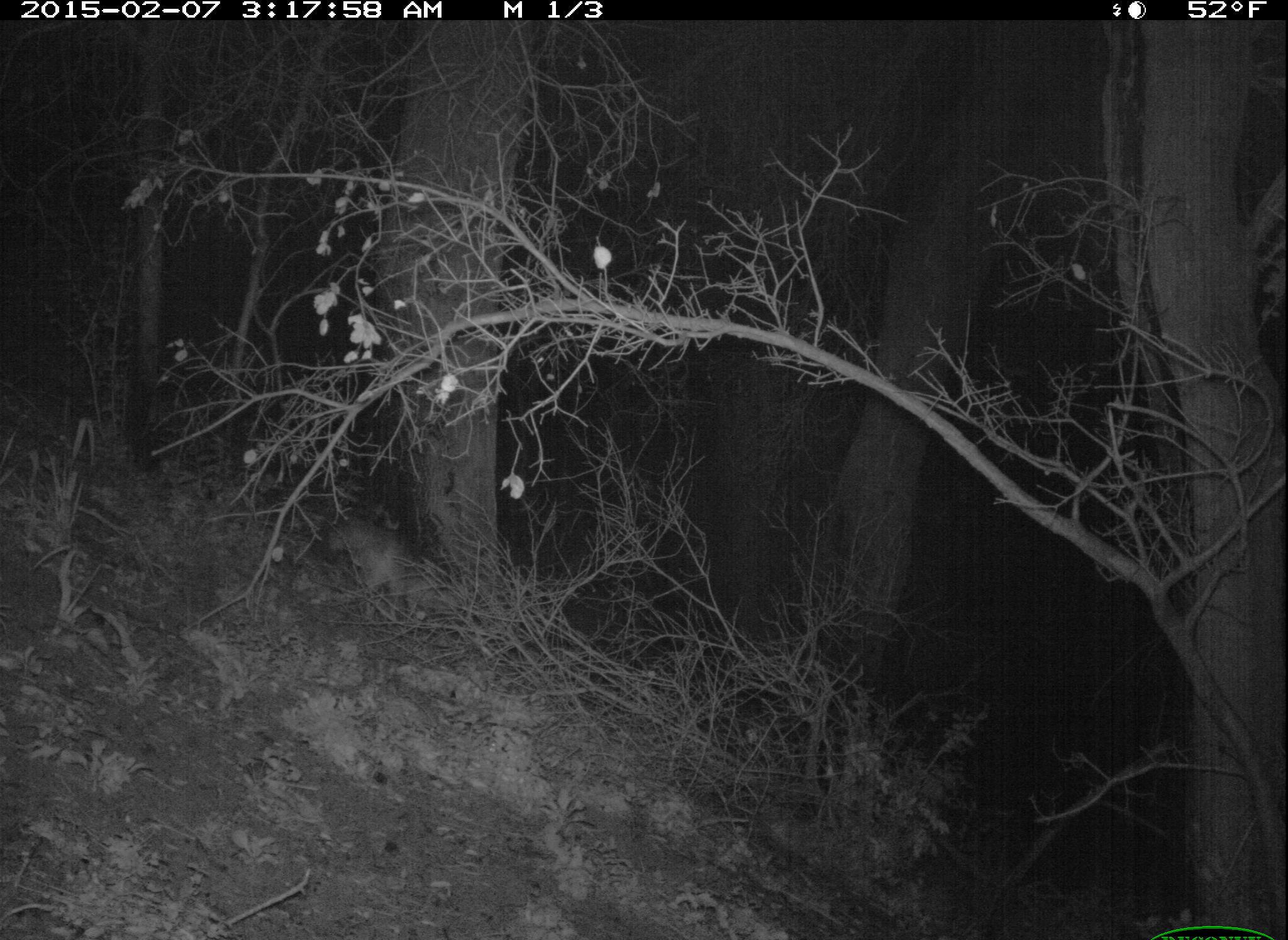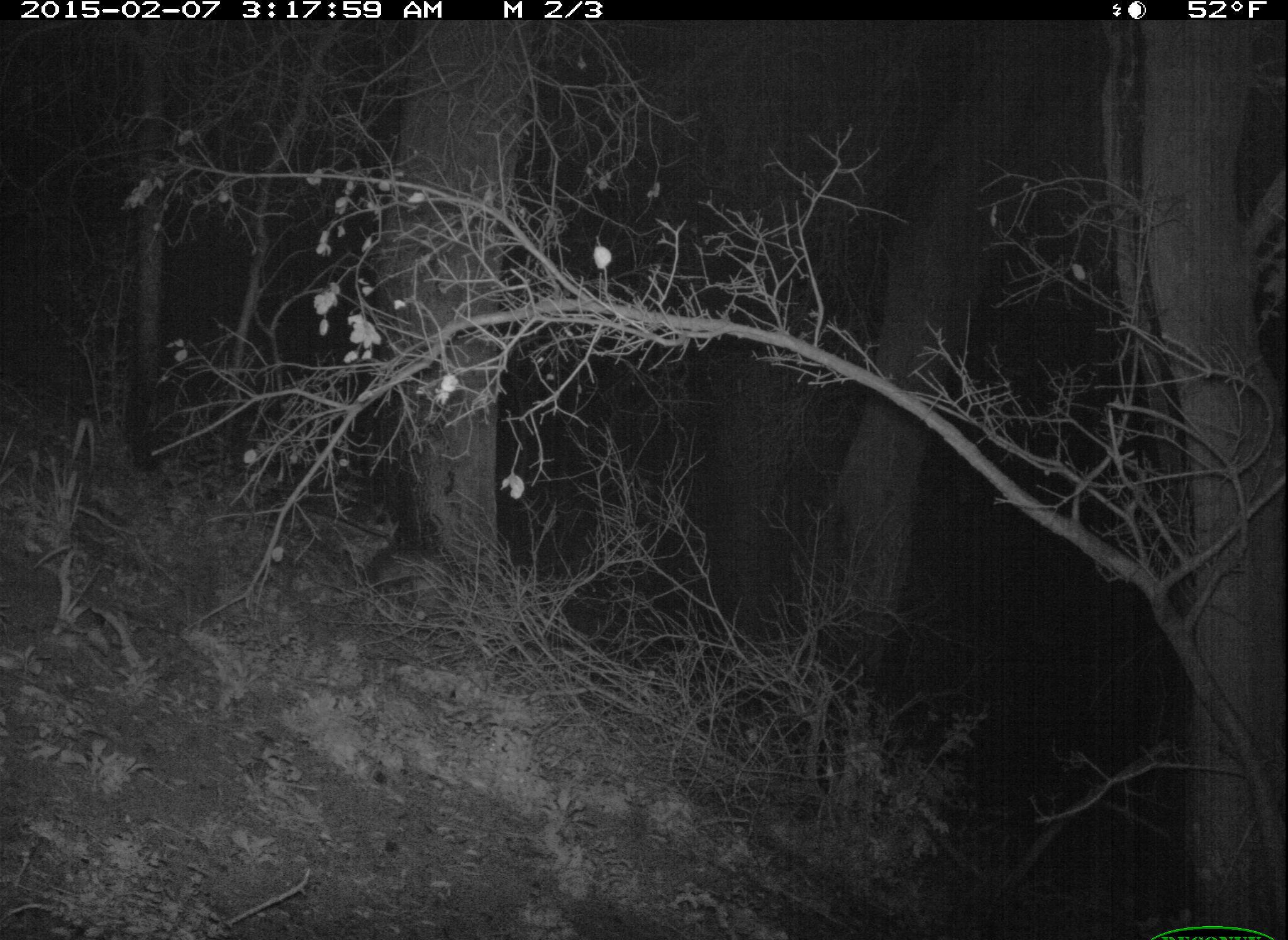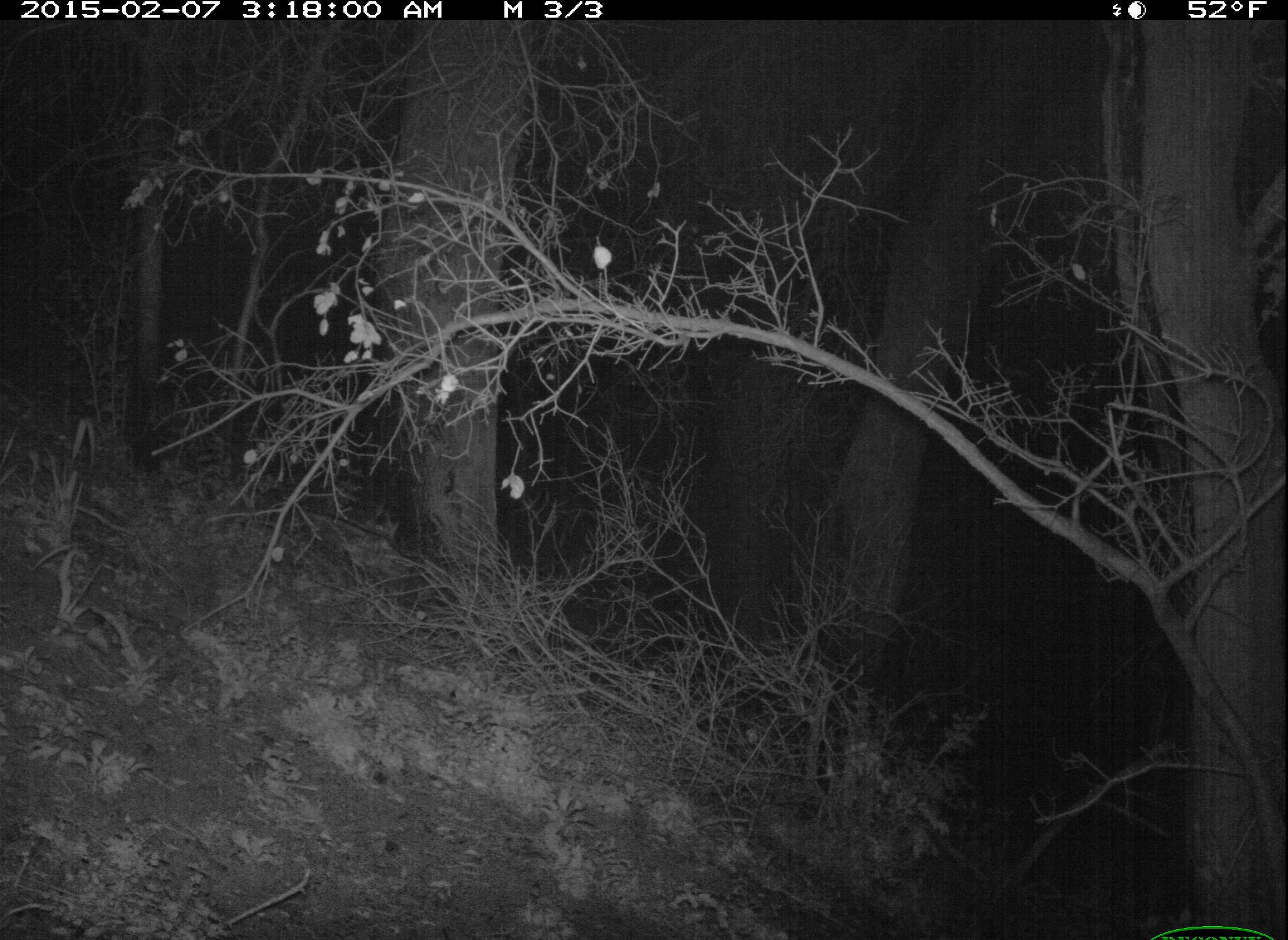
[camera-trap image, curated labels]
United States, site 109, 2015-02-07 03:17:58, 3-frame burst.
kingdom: Animalia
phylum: Chordata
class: Mammalia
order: Carnivora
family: Canidae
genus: Urocyon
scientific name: Urocyon cinereoargenteus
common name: gray fox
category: fox